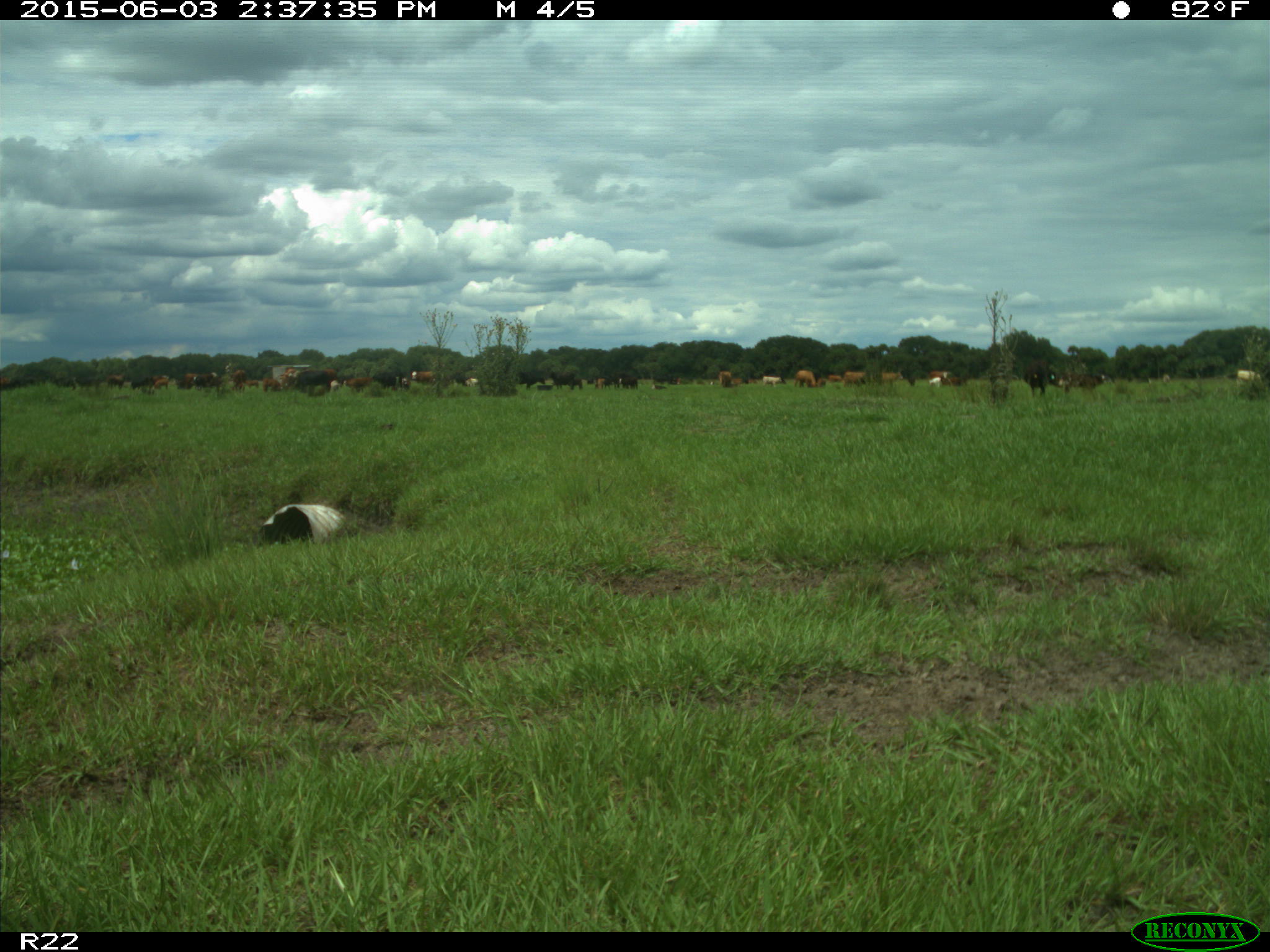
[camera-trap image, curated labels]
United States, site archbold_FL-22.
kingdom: Animalia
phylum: Chordata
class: Mammalia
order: Artiodactyla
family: Bovidae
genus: Bos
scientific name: Bos taurus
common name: domestic cow